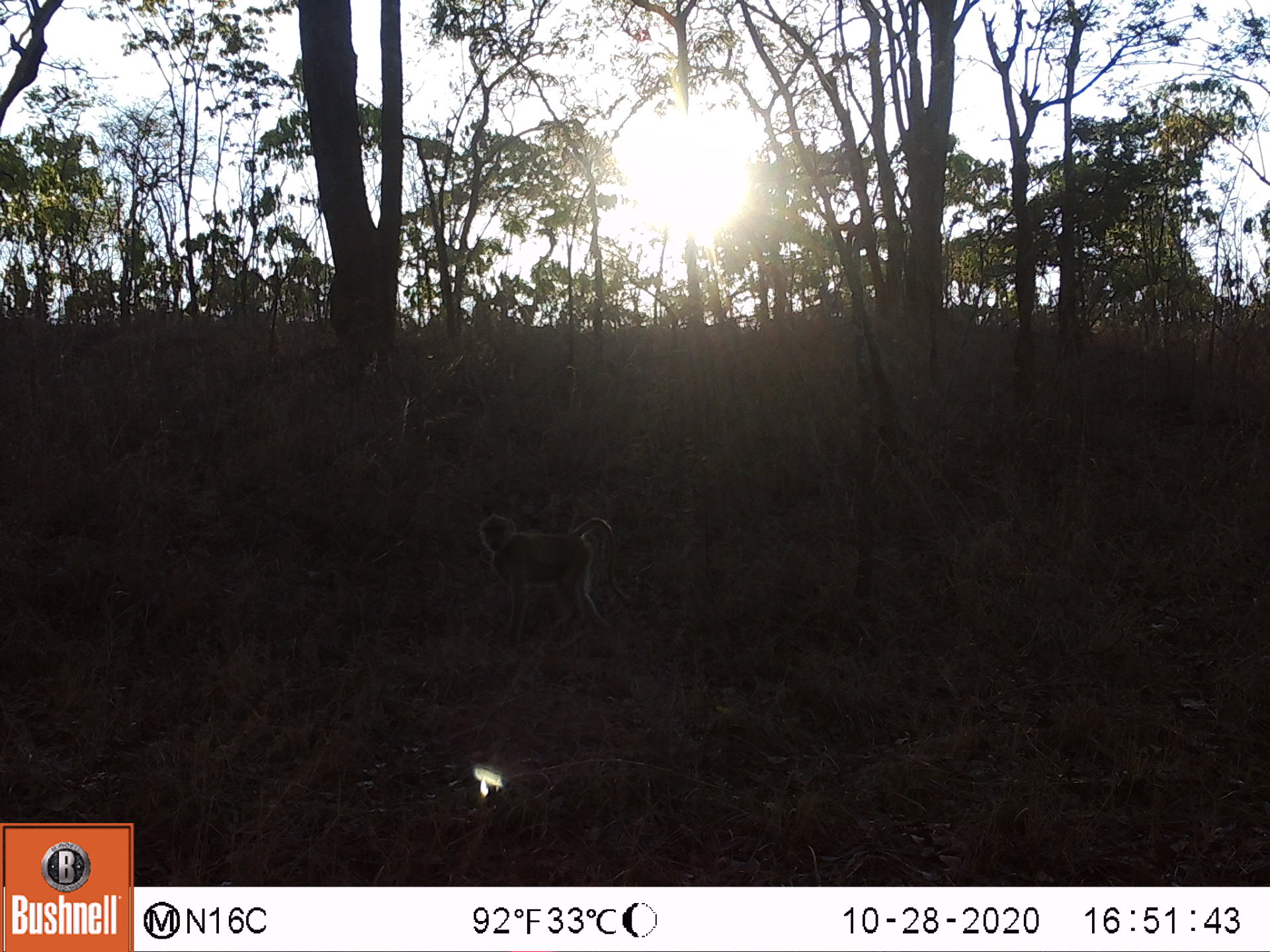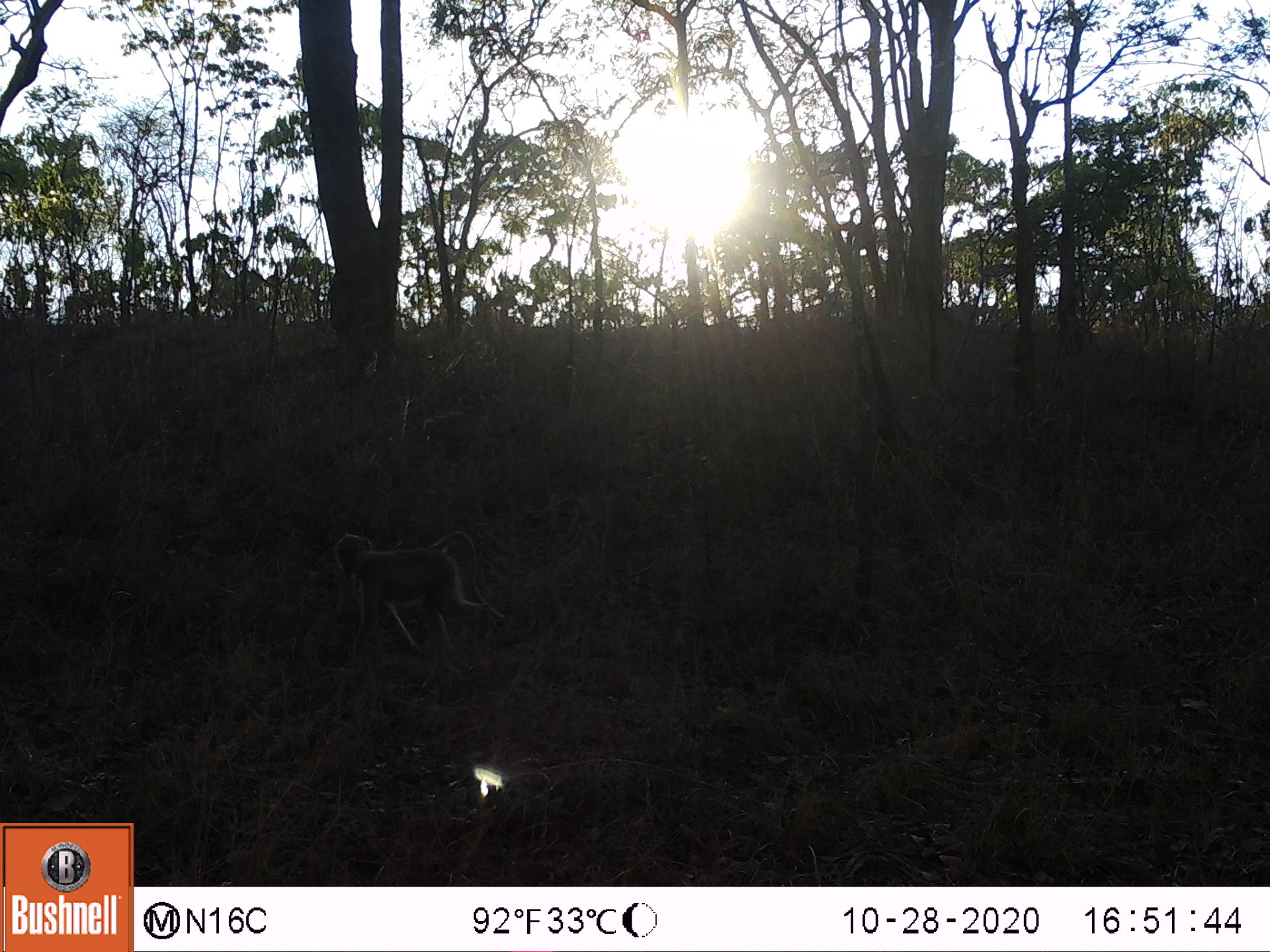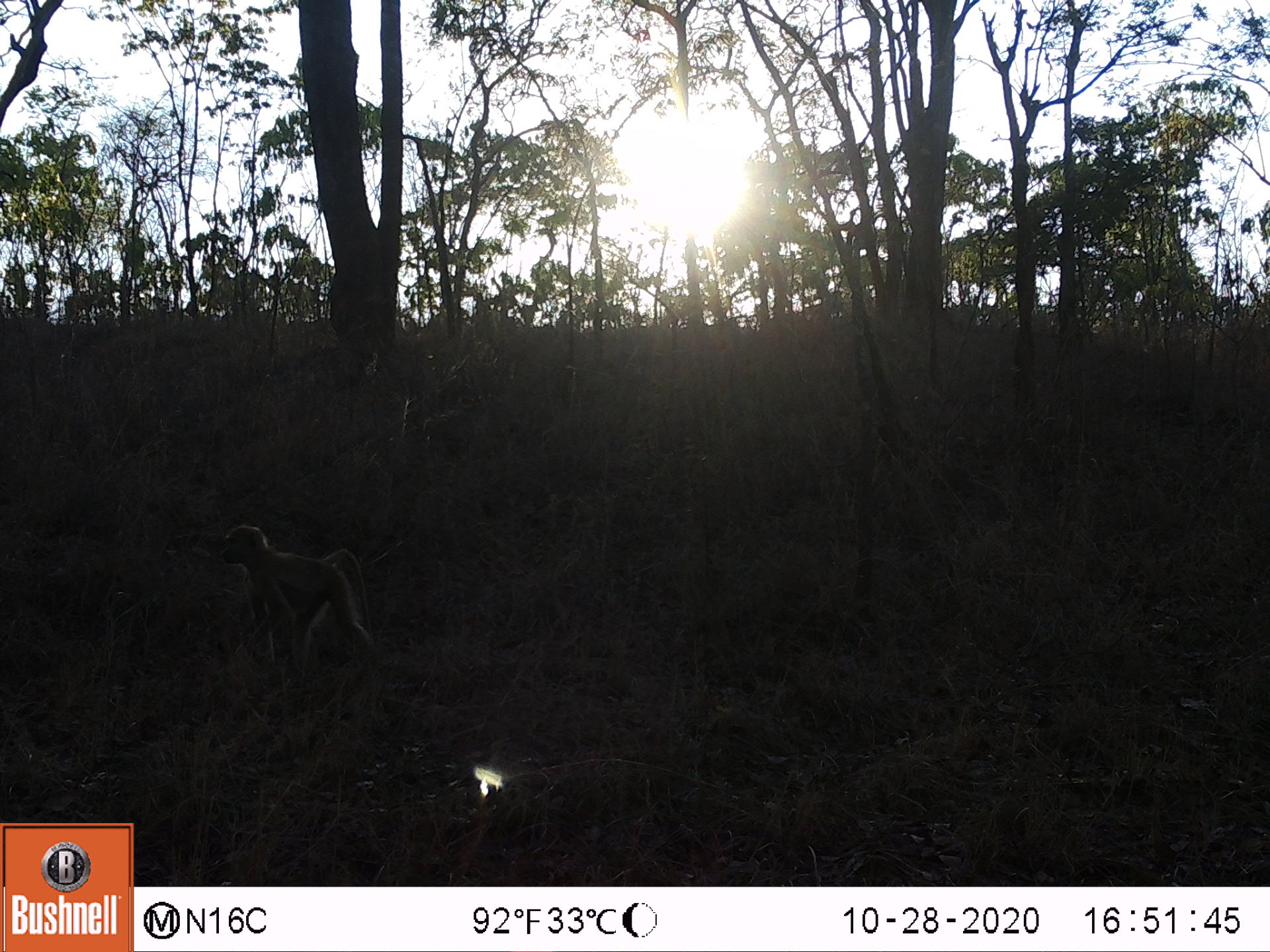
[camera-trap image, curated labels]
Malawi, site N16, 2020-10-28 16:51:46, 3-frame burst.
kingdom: Animalia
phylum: Chordata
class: Mammalia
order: Primates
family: Cercopithecidae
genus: Papio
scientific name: Papio cynocephalus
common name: yellow baboon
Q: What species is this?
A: Yellow baboon (Papio cynocephalus).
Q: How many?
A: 1.